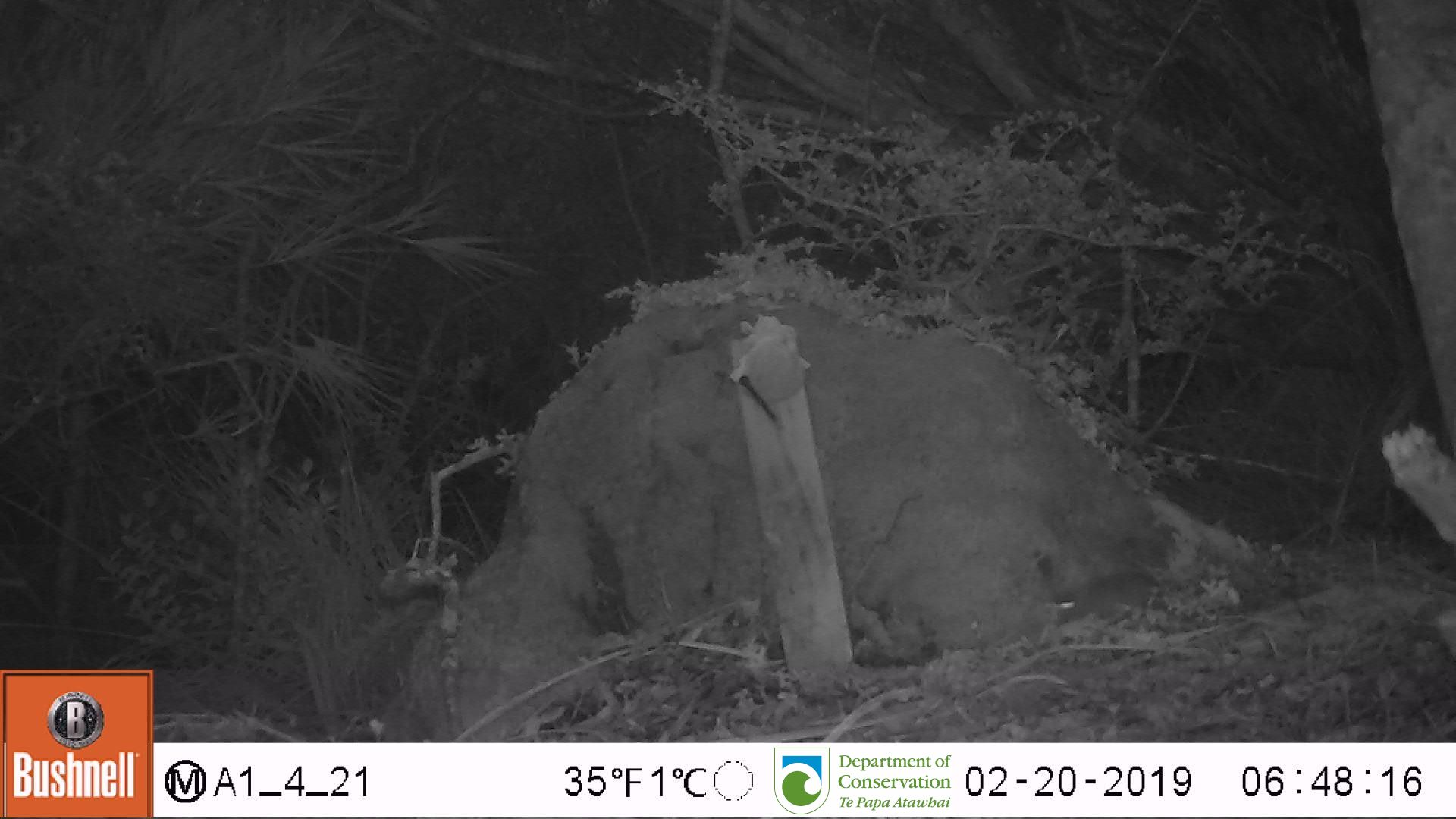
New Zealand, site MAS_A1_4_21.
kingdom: Animalia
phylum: Chordata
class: Mammalia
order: Rodentia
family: Muridae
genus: Mus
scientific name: Mus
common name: mouse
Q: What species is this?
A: Mouse (Mus).